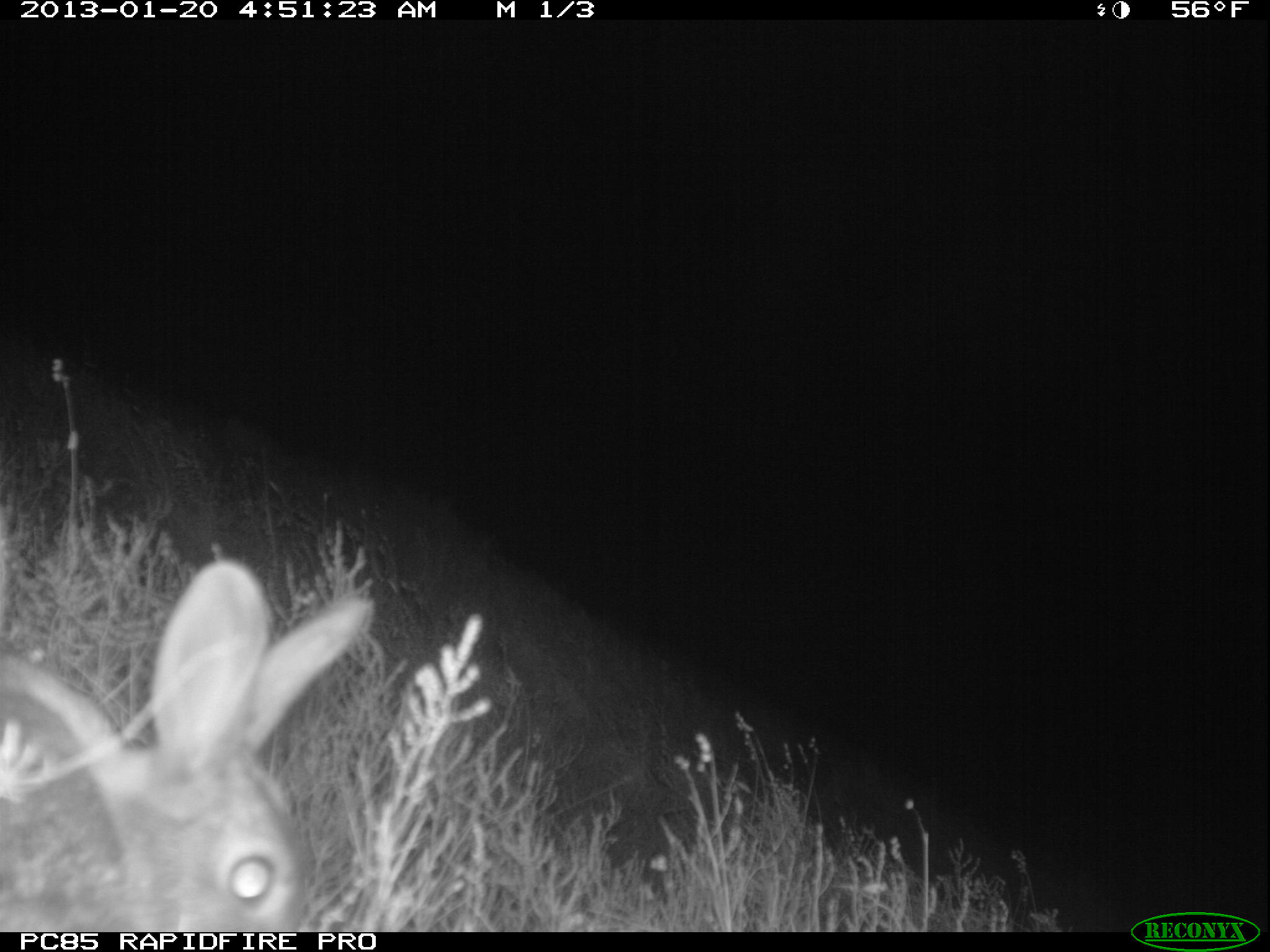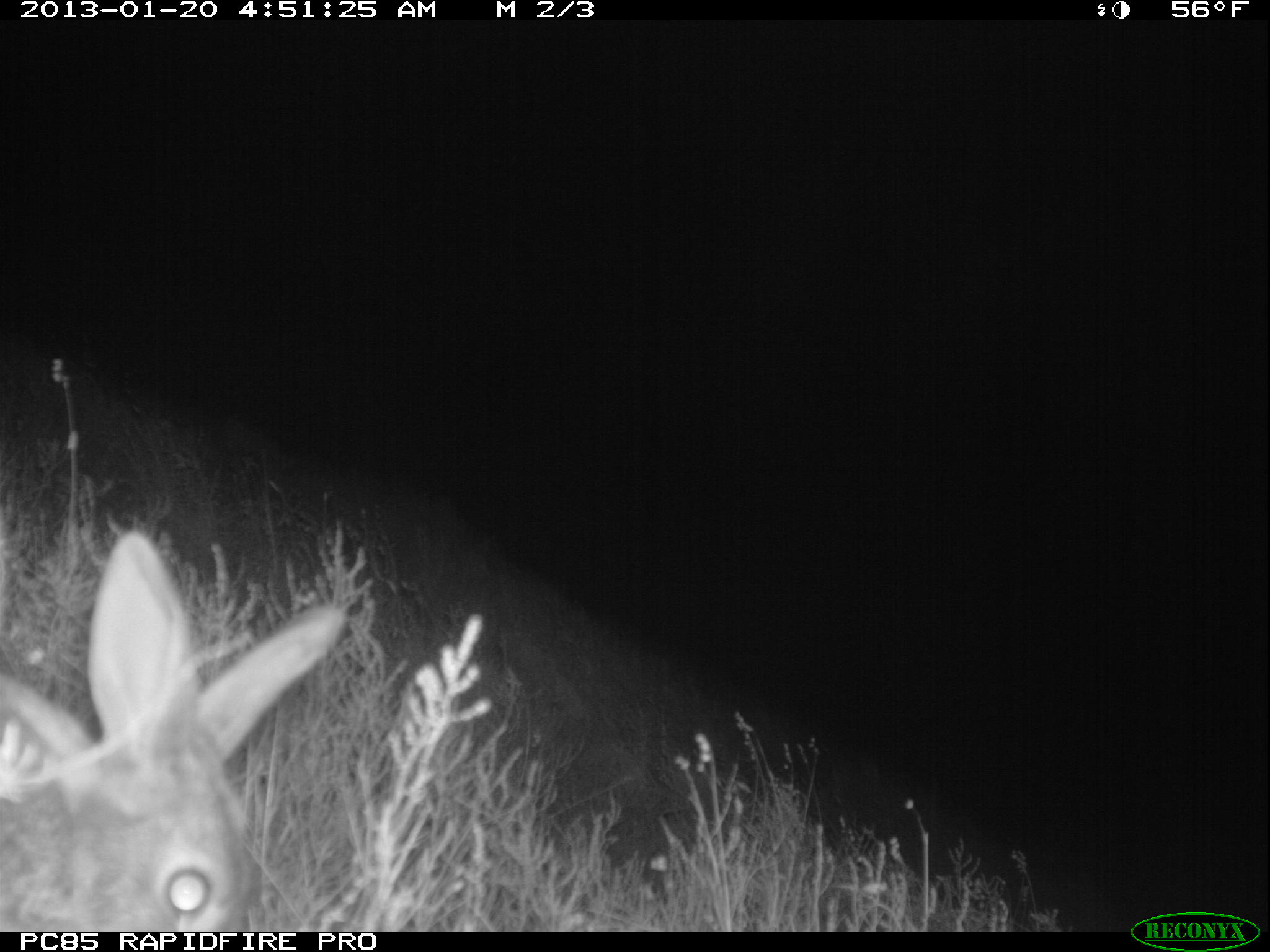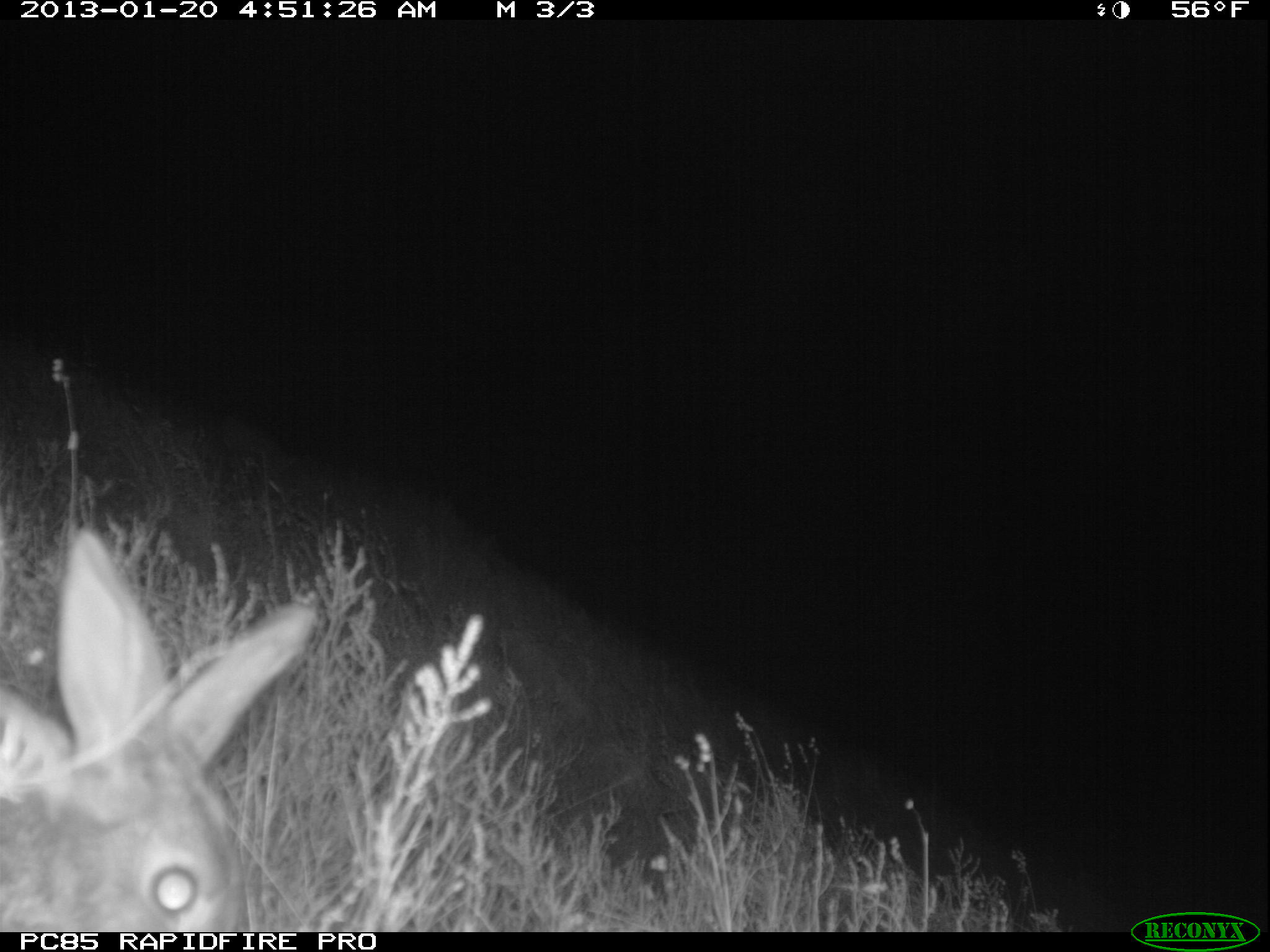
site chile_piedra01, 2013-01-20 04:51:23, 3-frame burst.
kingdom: Animalia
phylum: Chordata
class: Mammalia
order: Lagomorpha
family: Leporidae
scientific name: Leporidae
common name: rabbits and hares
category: rabbit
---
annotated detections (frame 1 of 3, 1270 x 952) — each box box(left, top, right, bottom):
rabbit: box(1, 561, 373, 930)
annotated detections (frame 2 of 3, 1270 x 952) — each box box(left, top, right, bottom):
rabbit: box(1, 529, 347, 930)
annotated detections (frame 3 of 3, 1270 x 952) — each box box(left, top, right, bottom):
rabbit: box(0, 526, 314, 932)